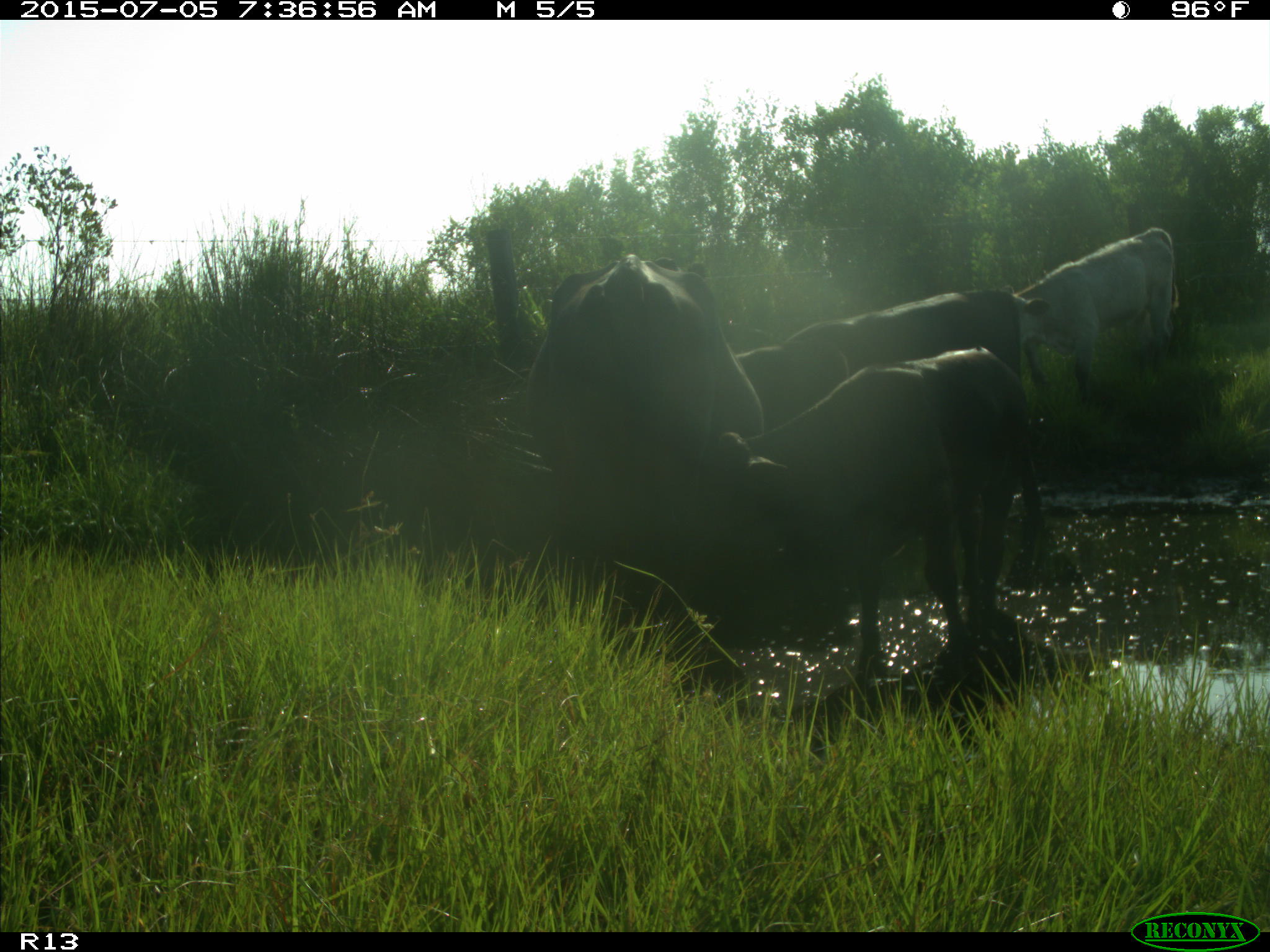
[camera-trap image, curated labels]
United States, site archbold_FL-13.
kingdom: Animalia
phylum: Chordata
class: Mammalia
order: Artiodactyla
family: Bovidae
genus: Bos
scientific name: Bos taurus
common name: domestic cow